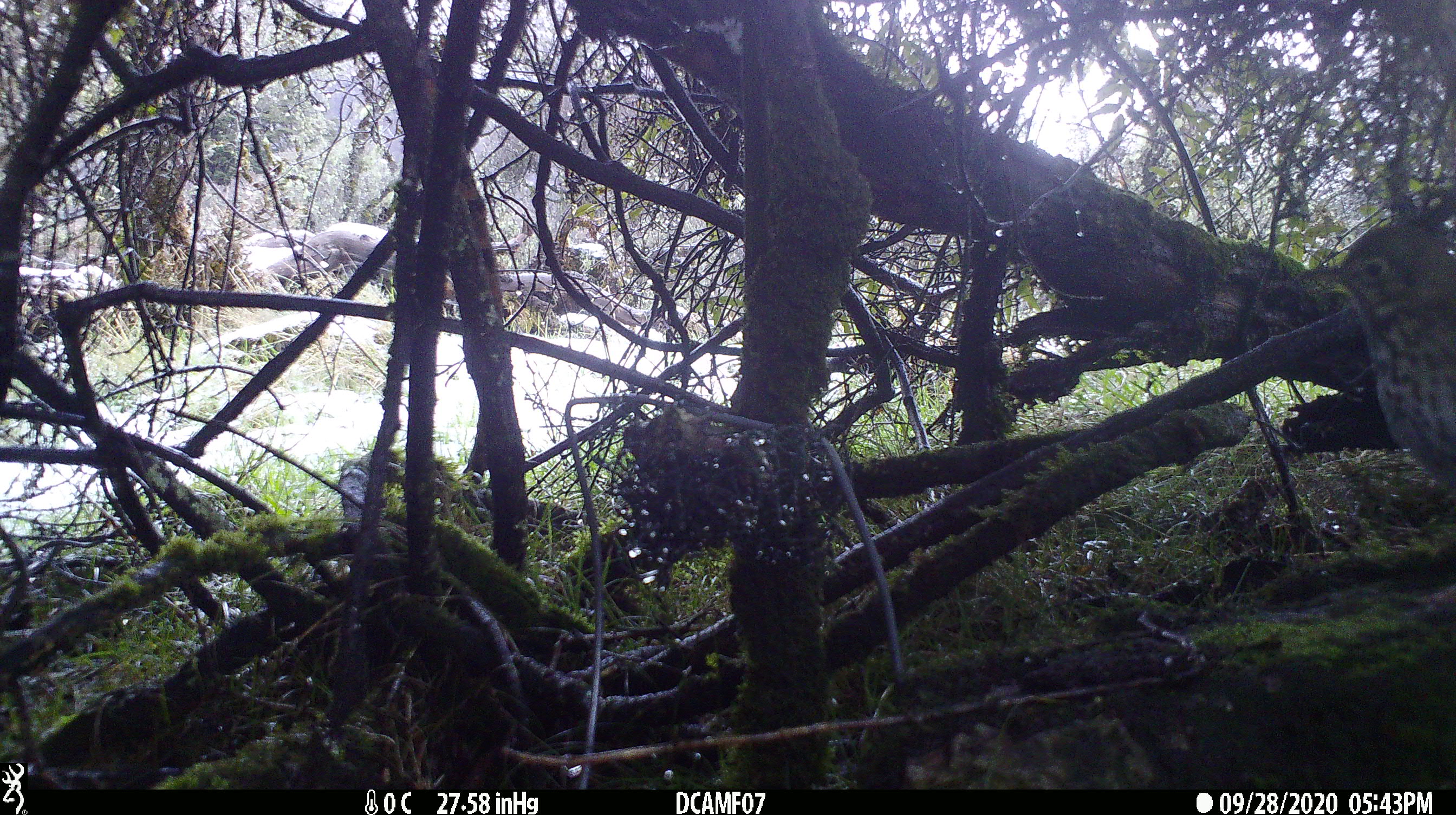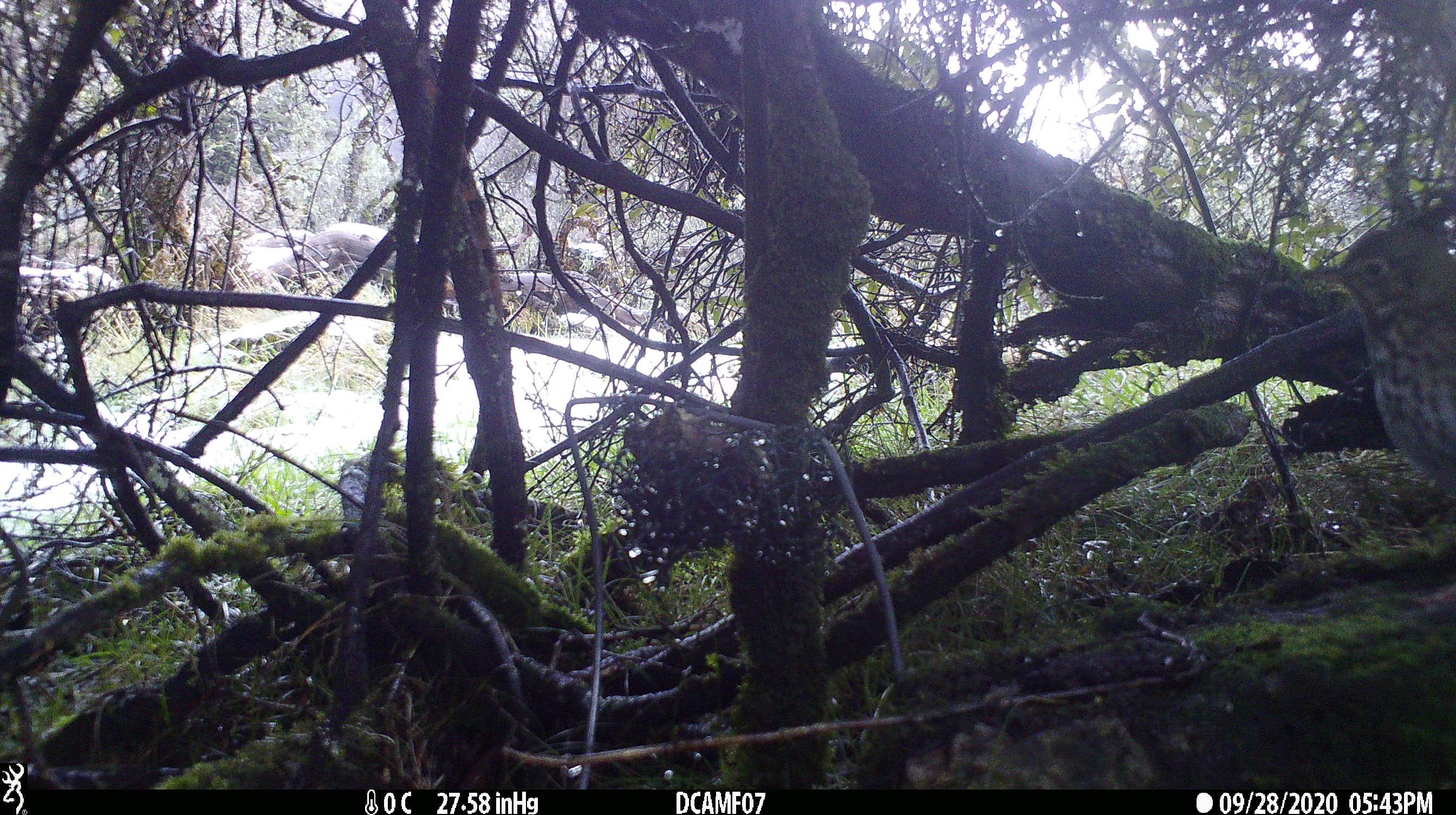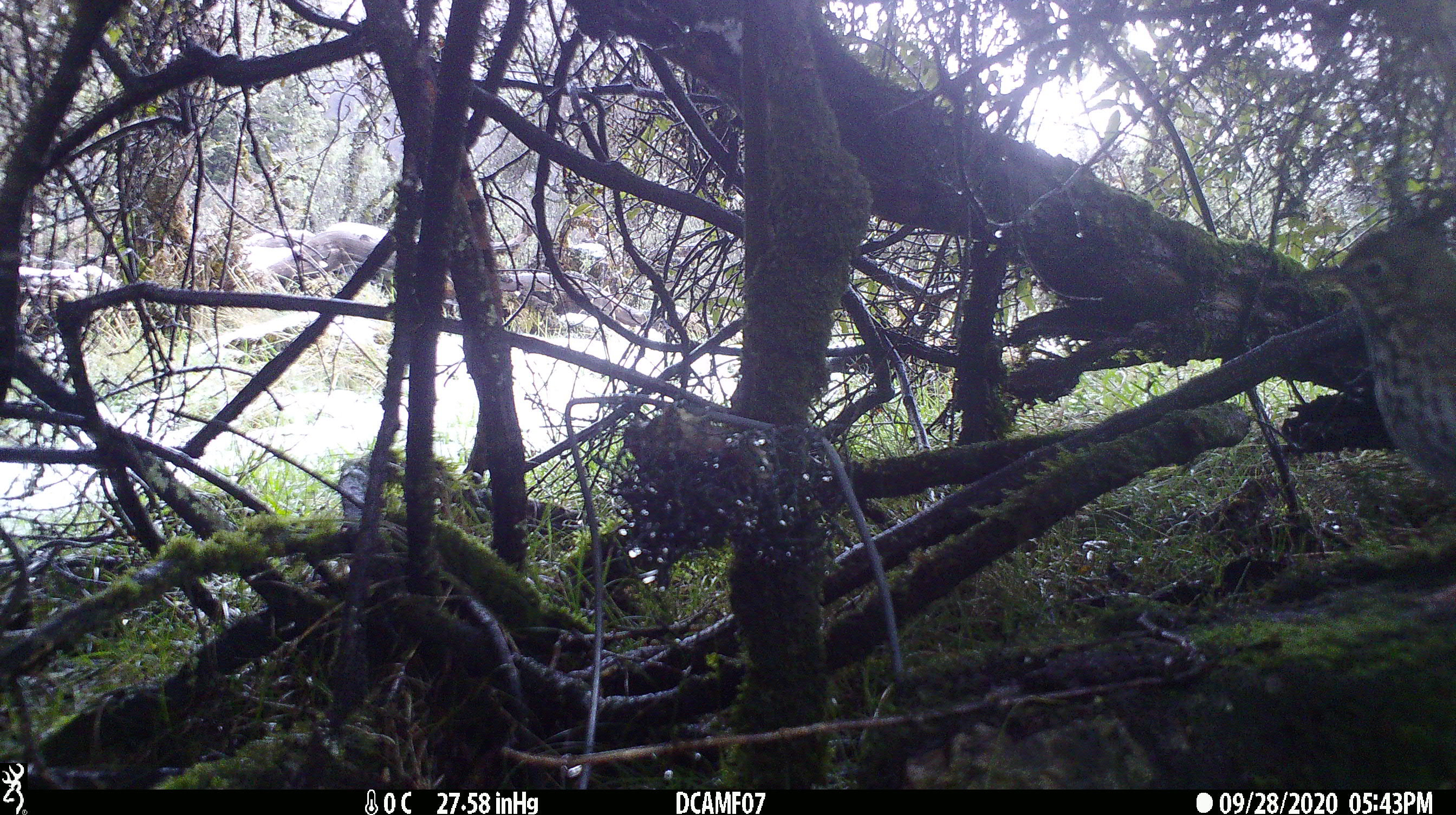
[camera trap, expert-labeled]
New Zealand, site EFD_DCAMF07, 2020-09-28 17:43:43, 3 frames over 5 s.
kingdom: Animalia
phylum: Chordata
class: Aves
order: Passeriformes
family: Turdidae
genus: Turdus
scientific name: Turdus philomelos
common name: song thrush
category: thrush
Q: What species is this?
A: Thrush (song thrush) (Turdus philomelos).